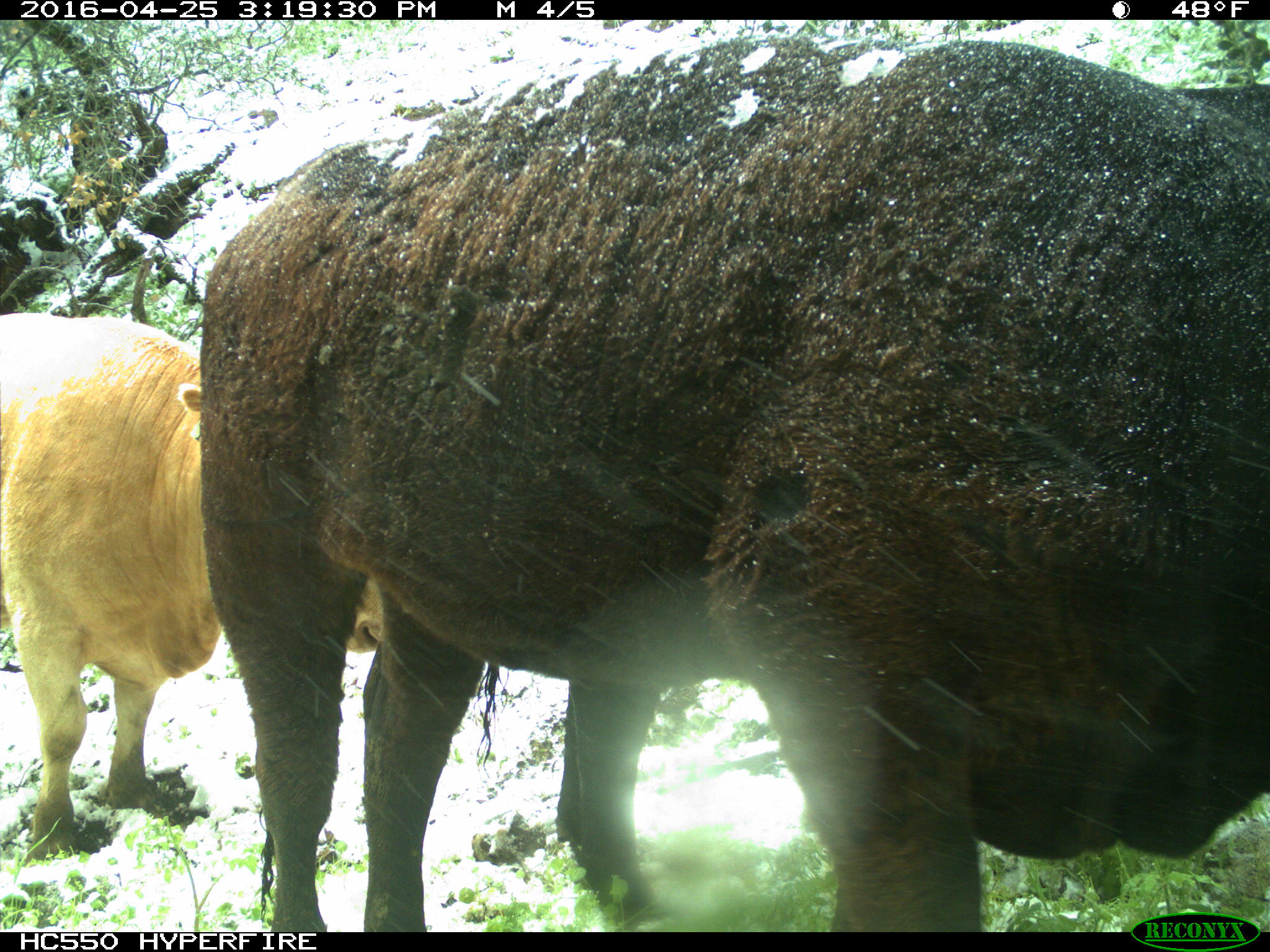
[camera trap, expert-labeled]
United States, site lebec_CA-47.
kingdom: Animalia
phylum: Chordata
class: Mammalia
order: Artiodactyla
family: Bovidae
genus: Bos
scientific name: Bos taurus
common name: domestic cow